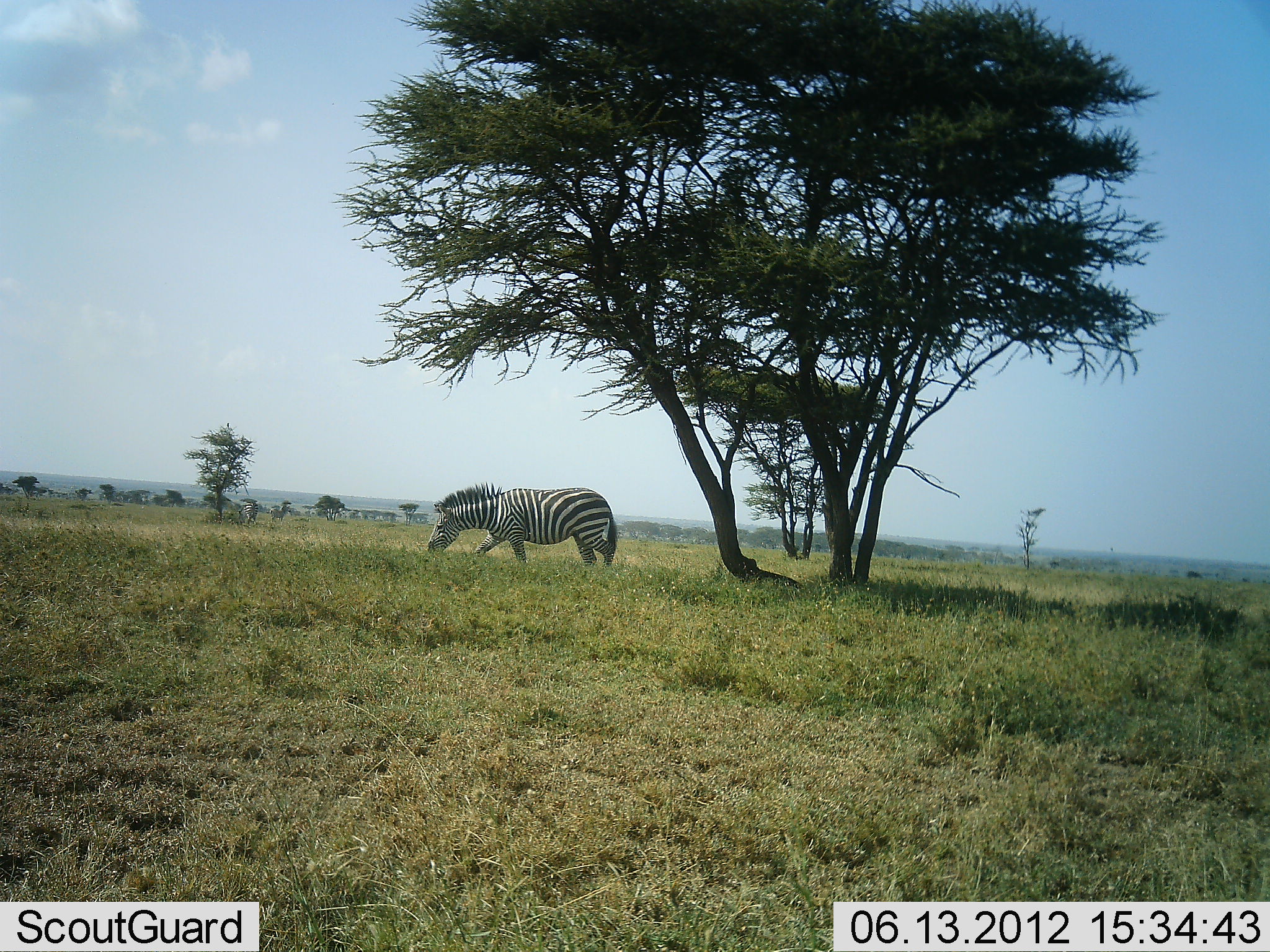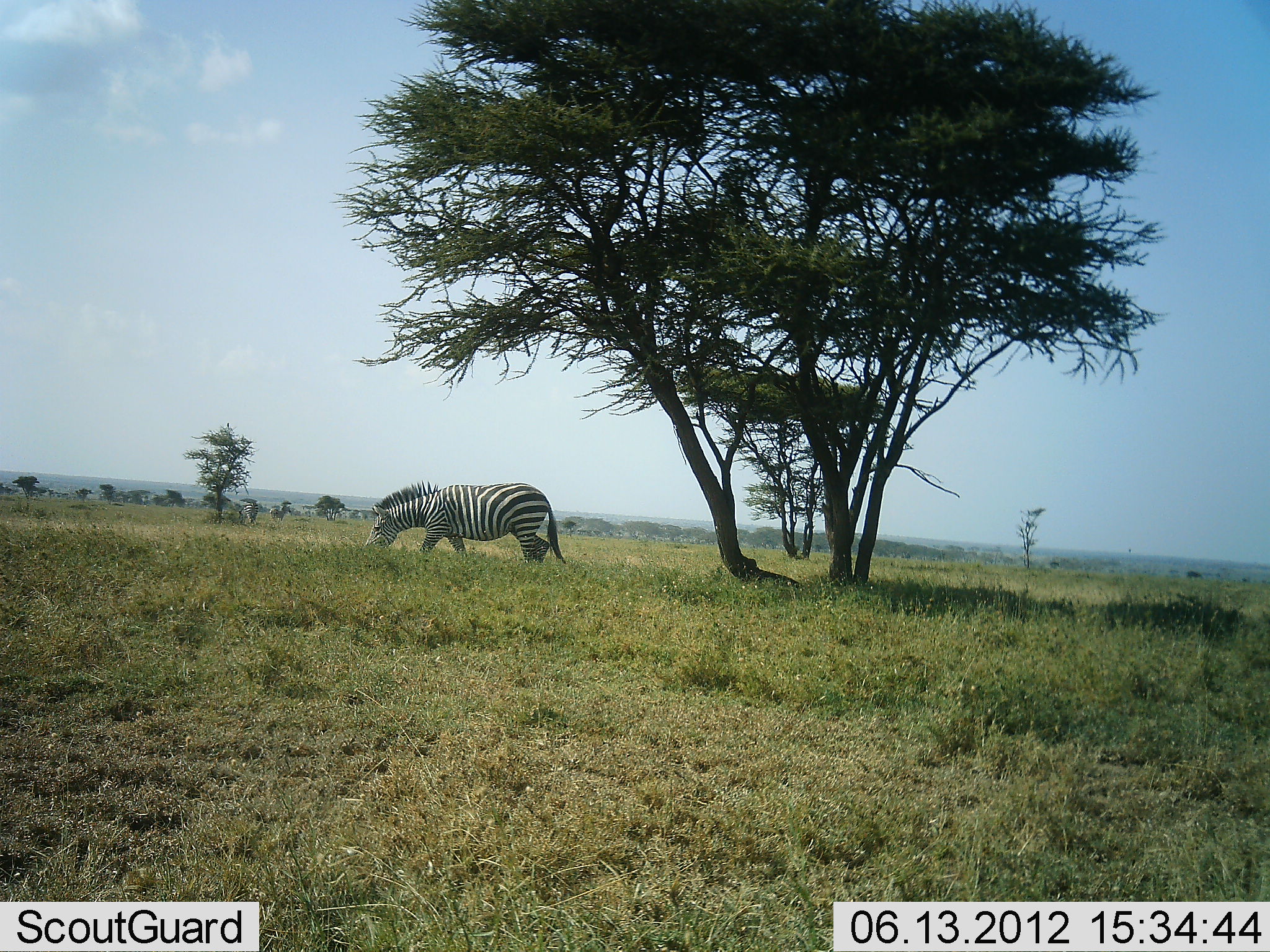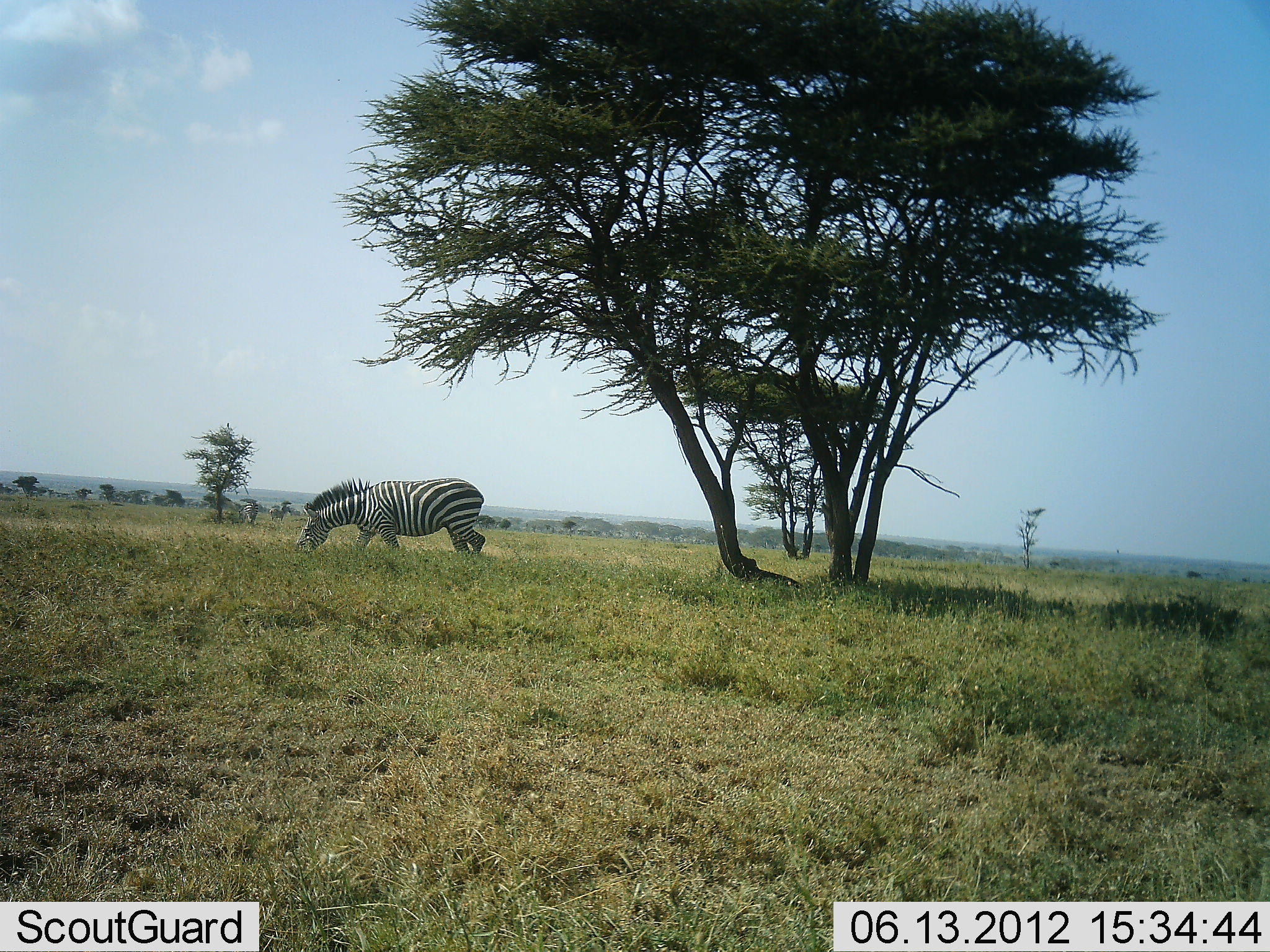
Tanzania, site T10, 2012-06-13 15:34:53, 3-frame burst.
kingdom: Animalia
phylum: Chordata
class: Mammalia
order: Perissodactyla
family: Equidae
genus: Equus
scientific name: Equus quagga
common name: plains zebra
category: zebra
Zebra (plains zebra) (Equus quagga), count 1. Behavior (volunteer vote fractions): standing 10%, resting 0%, moving 60%, interacting 0%. Young present (vote fraction): 0%. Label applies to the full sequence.